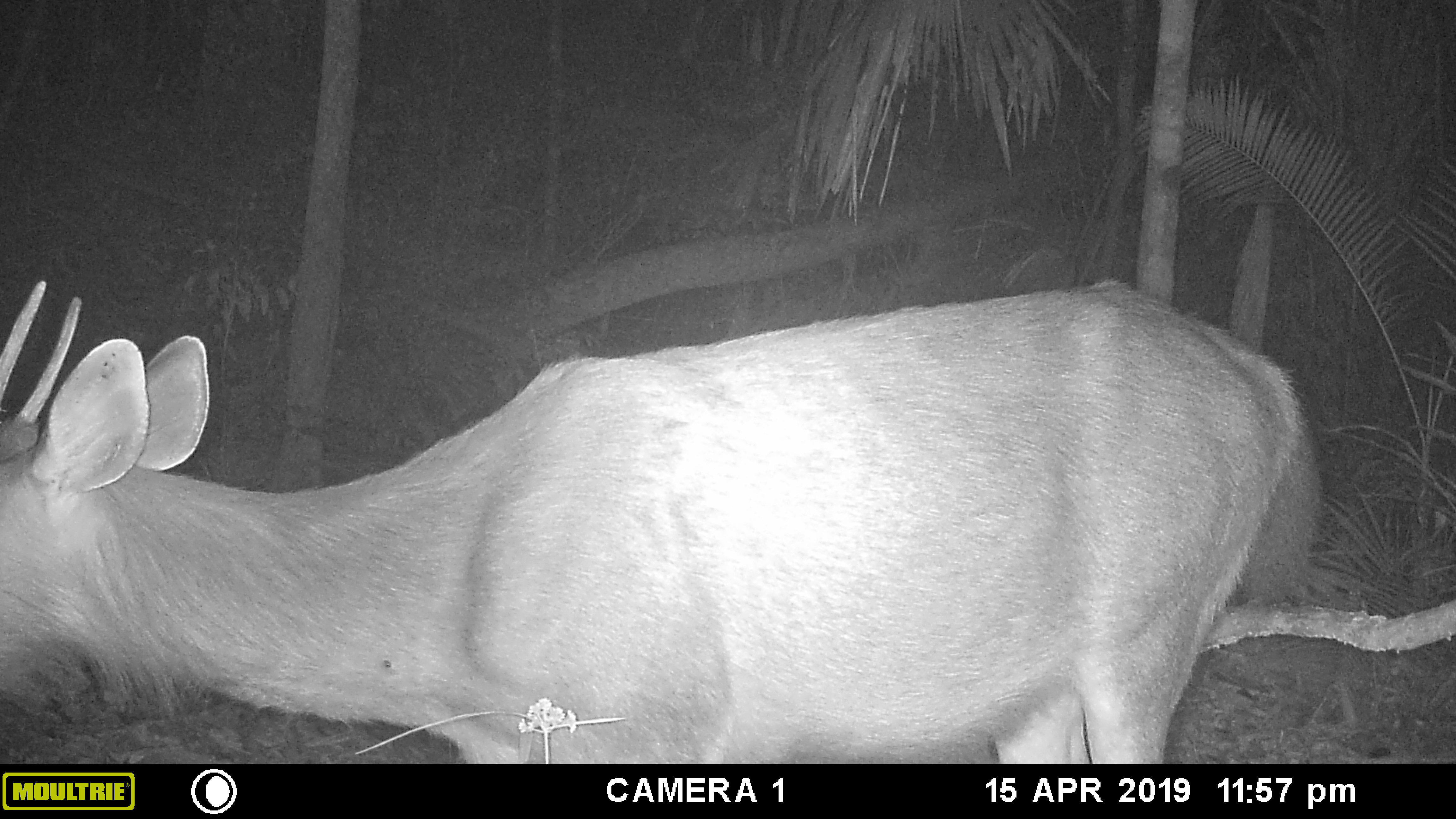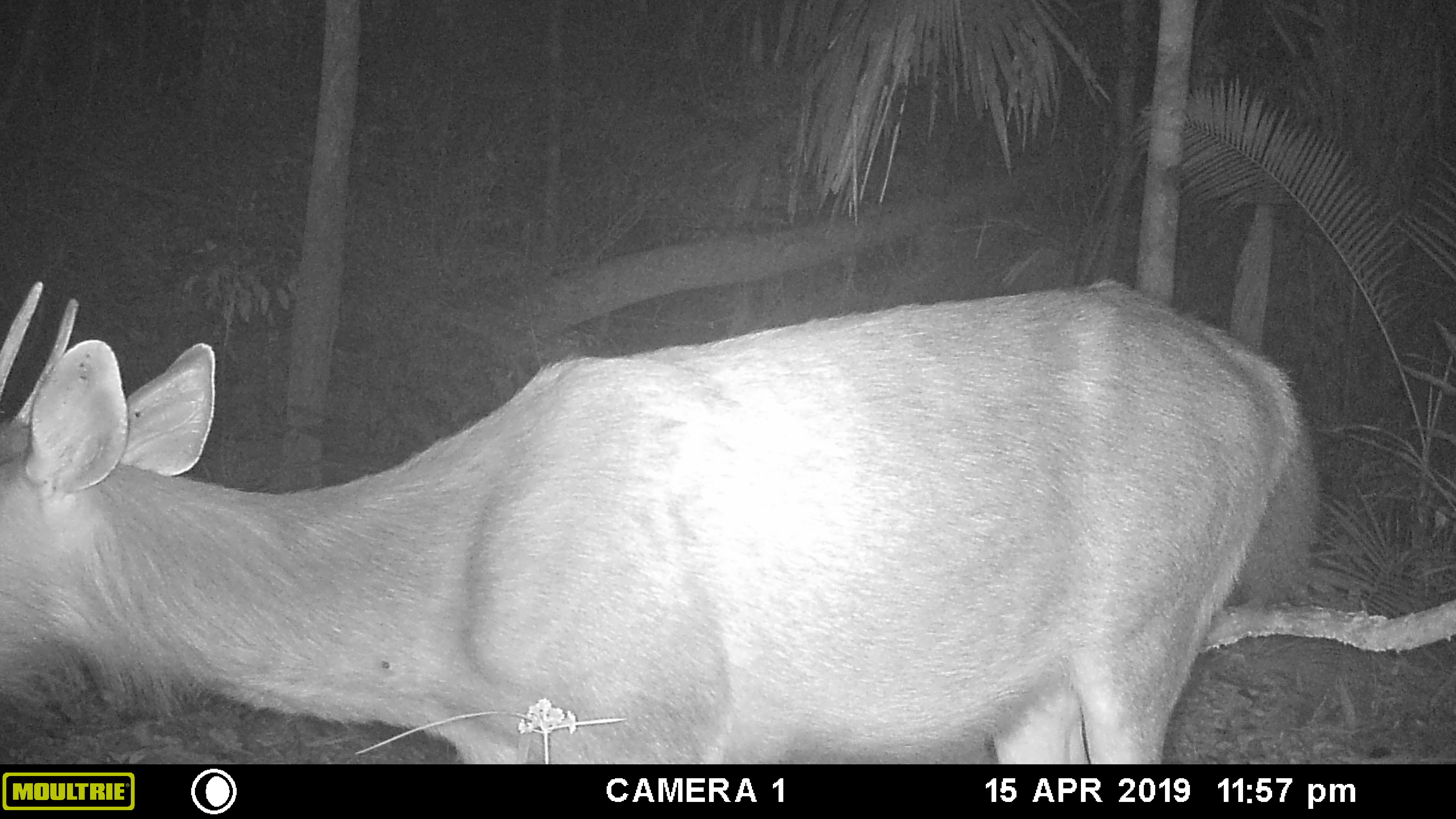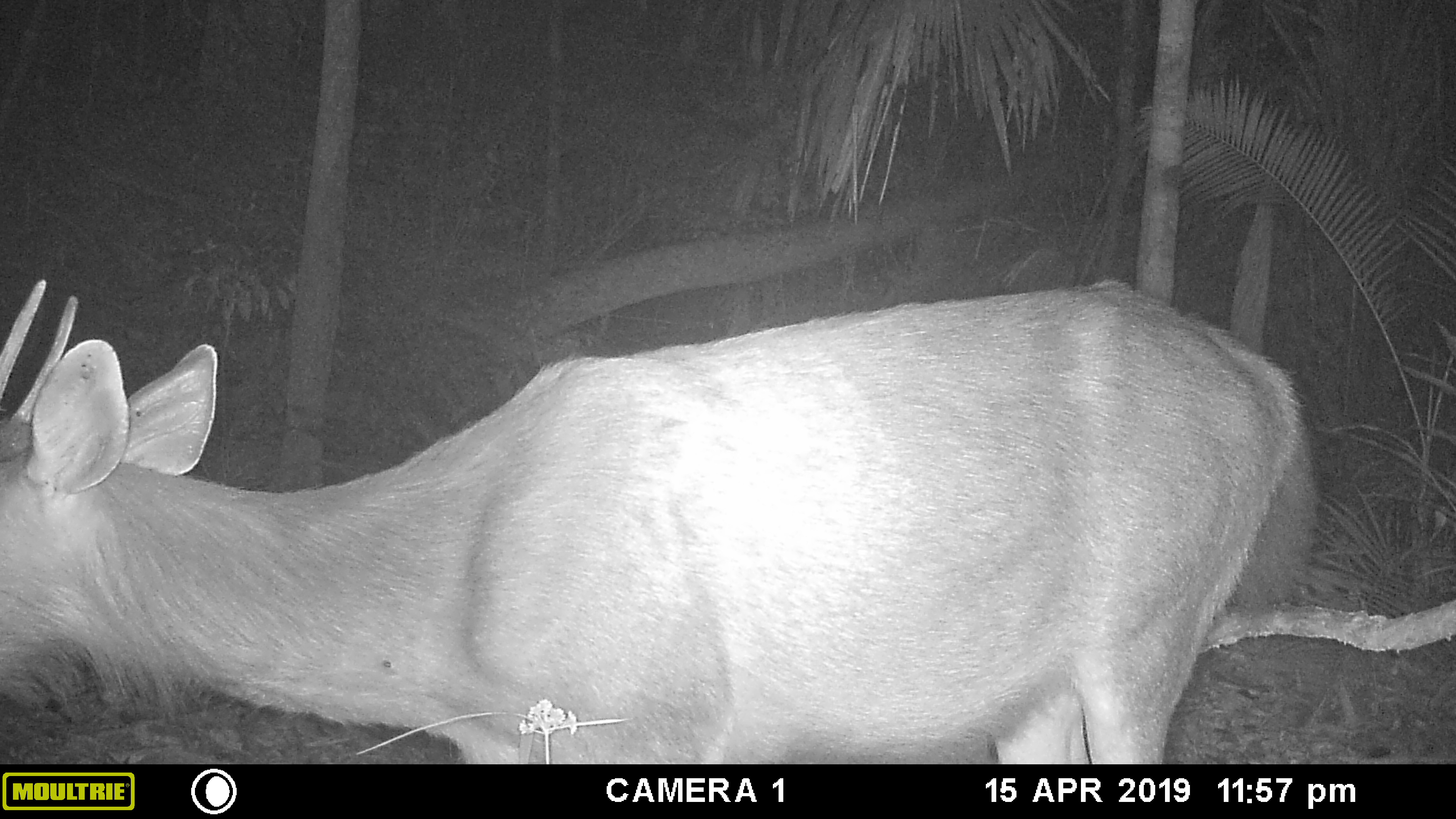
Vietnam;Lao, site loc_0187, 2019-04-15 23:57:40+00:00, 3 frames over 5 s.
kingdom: Animalia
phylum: Chordata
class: Mammalia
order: Artiodactyla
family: Cervidae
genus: Rusa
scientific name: Rusa unicolor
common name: sambar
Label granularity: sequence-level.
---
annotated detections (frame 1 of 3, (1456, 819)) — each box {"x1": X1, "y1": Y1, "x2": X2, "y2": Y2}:
sambar: {"x1": 0, "y1": 271, "x2": 1312, "y2": 763}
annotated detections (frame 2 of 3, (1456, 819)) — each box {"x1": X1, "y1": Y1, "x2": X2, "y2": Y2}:
sambar: {"x1": 0, "y1": 279, "x2": 1317, "y2": 760}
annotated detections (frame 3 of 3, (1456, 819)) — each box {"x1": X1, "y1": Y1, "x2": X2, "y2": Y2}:
sambar: {"x1": 0, "y1": 279, "x2": 1314, "y2": 762}